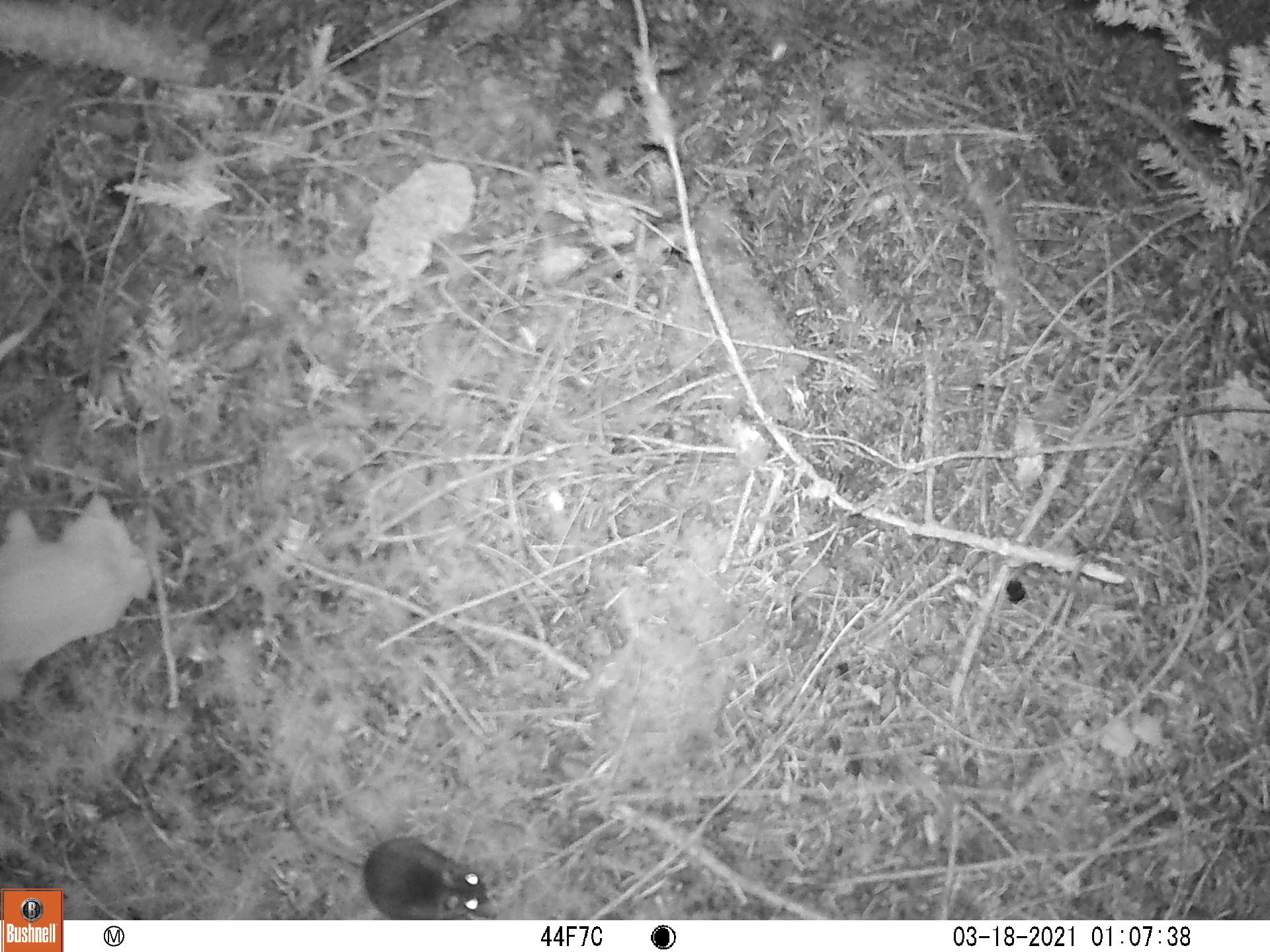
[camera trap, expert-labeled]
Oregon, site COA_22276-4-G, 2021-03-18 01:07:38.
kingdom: Animalia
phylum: Chordata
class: Mammalia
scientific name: Mammalia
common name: small mammal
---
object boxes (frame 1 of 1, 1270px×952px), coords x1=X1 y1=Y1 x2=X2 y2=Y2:
small mammal: x1=249 y1=770 x2=514 y2=917